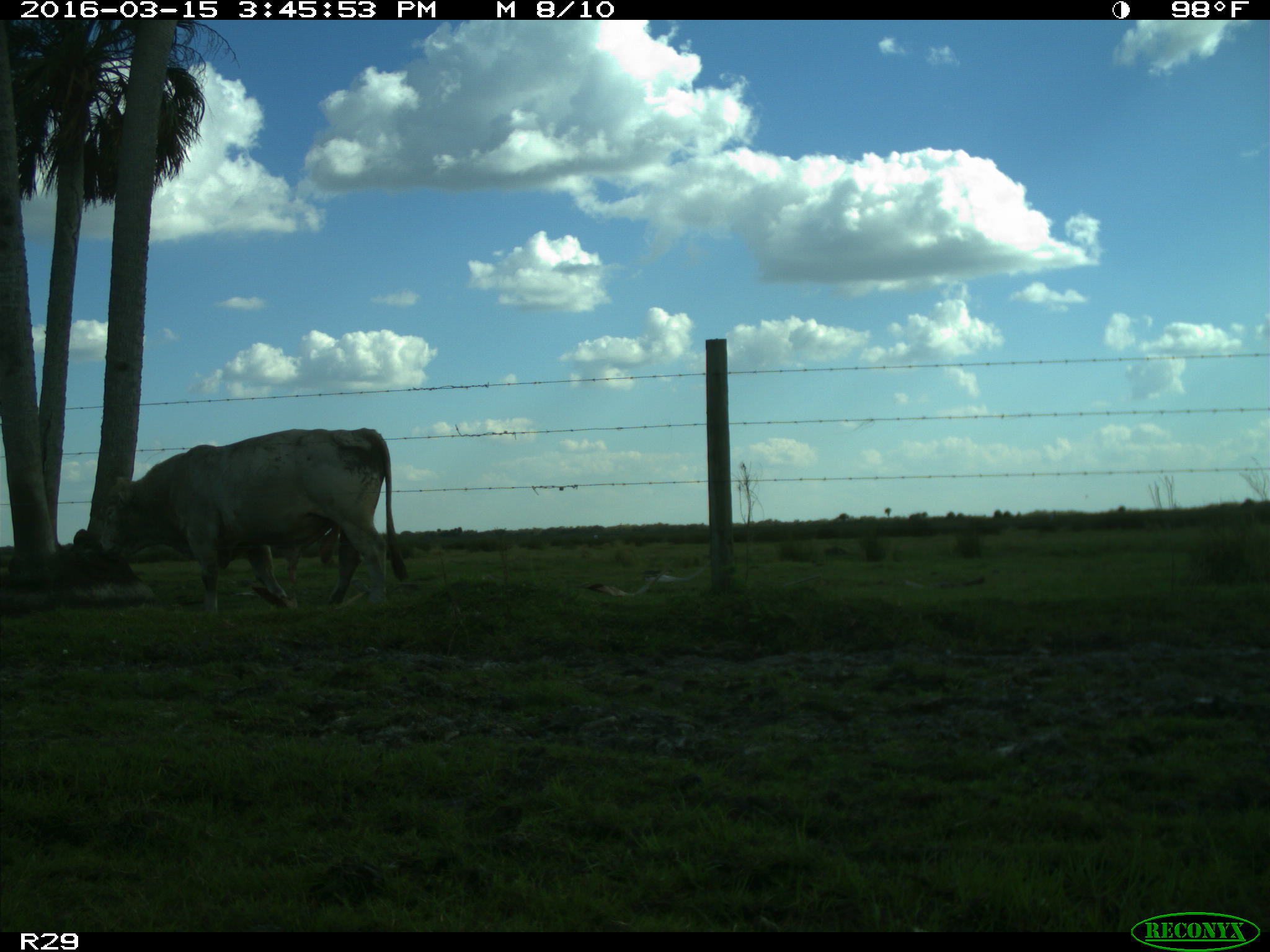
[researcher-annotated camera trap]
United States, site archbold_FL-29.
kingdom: Animalia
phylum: Chordata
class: Mammalia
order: Artiodactyla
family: Bovidae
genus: Bos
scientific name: Bos taurus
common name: domestic cow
Bos taurus (domestic cow).